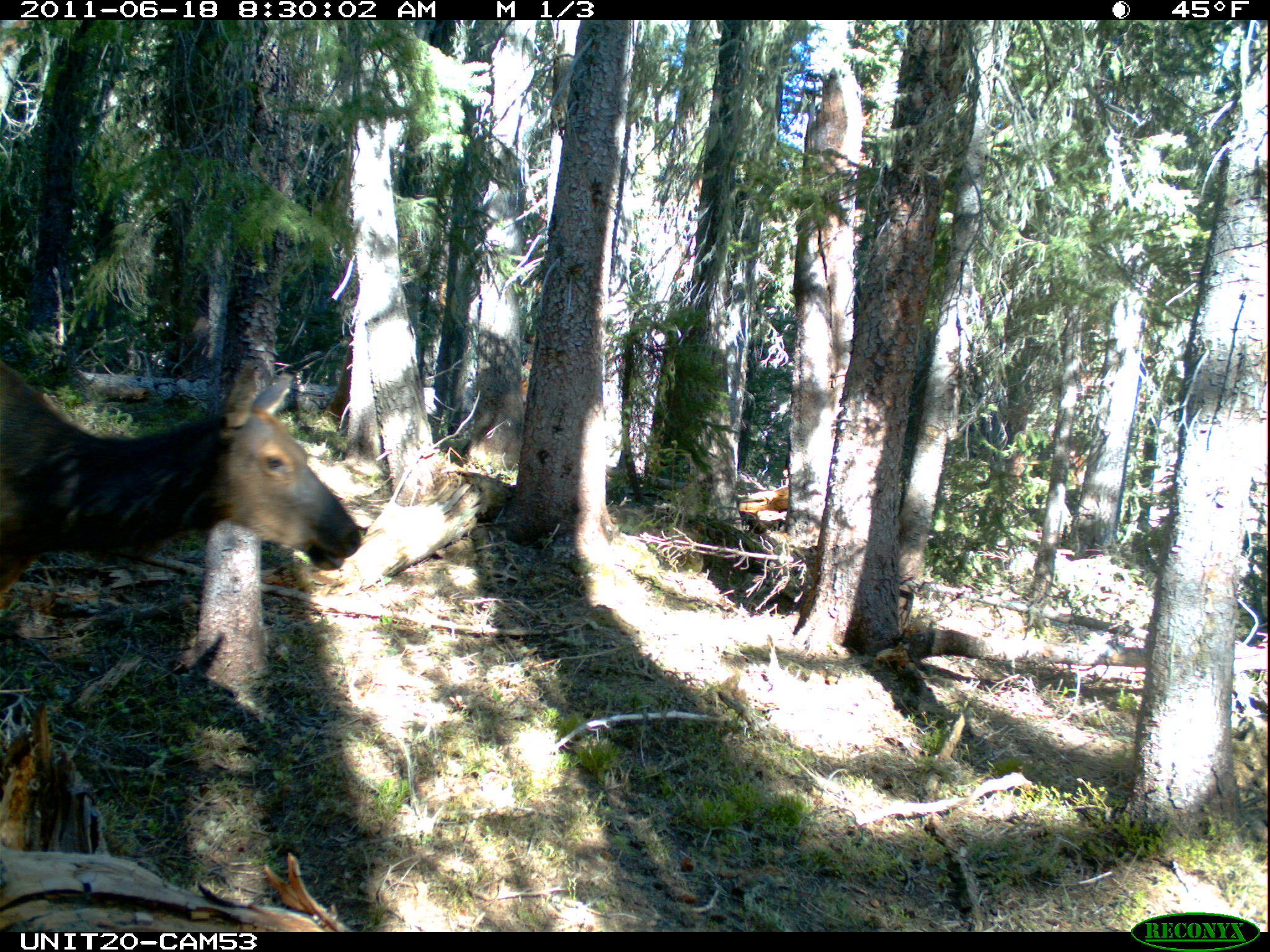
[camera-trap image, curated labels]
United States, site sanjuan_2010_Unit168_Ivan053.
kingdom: Animalia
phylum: Chordata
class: Mammalia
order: Artiodactyla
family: Cervidae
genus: Cervus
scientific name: Cervus elaphus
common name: red deer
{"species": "Cervus elaphus (red deer)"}